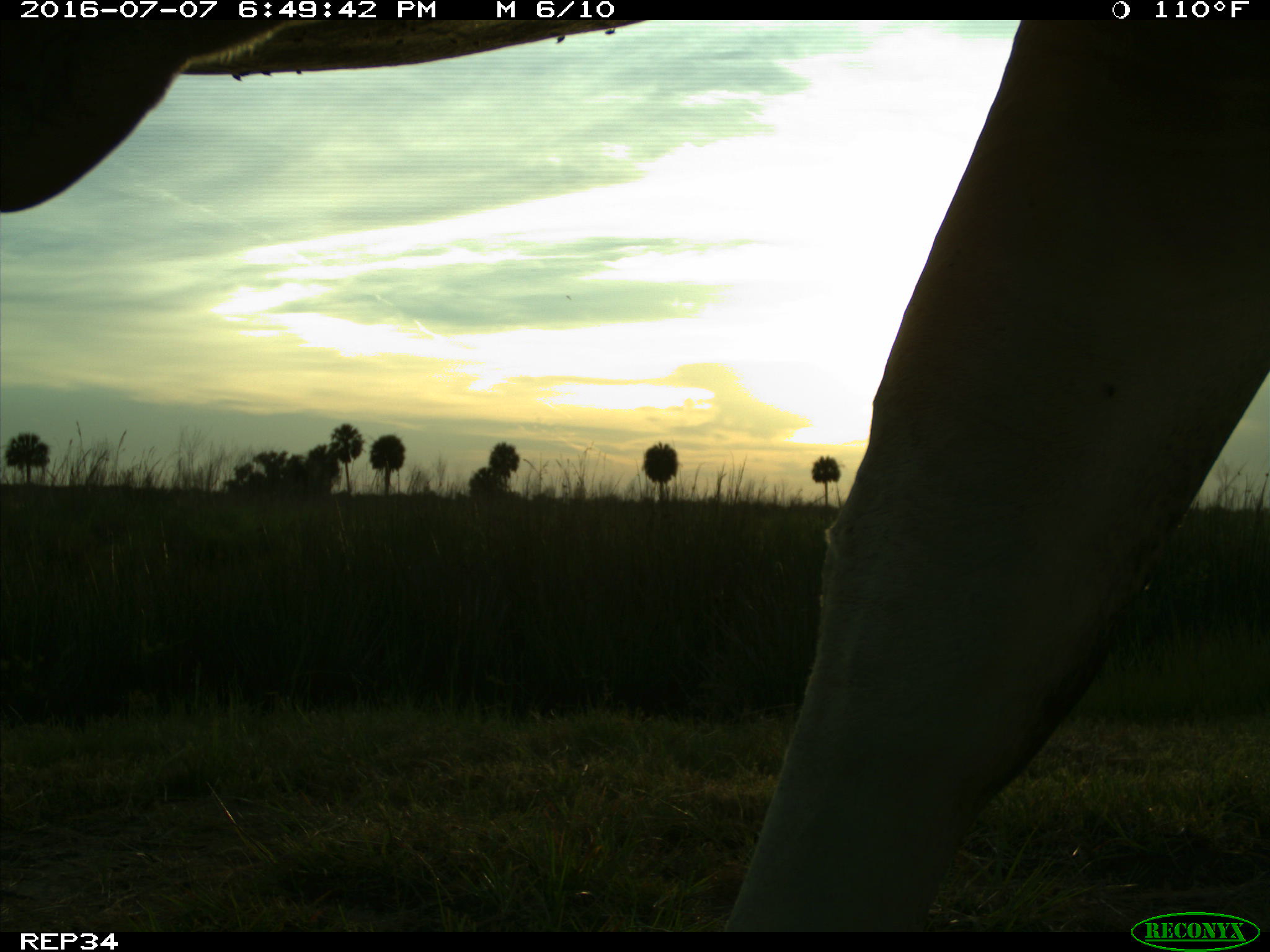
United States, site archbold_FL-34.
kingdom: Animalia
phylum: Chordata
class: Mammalia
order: Artiodactyla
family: Bovidae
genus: Bos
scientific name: Bos taurus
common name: domestic cow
Bos taurus (domestic cow).